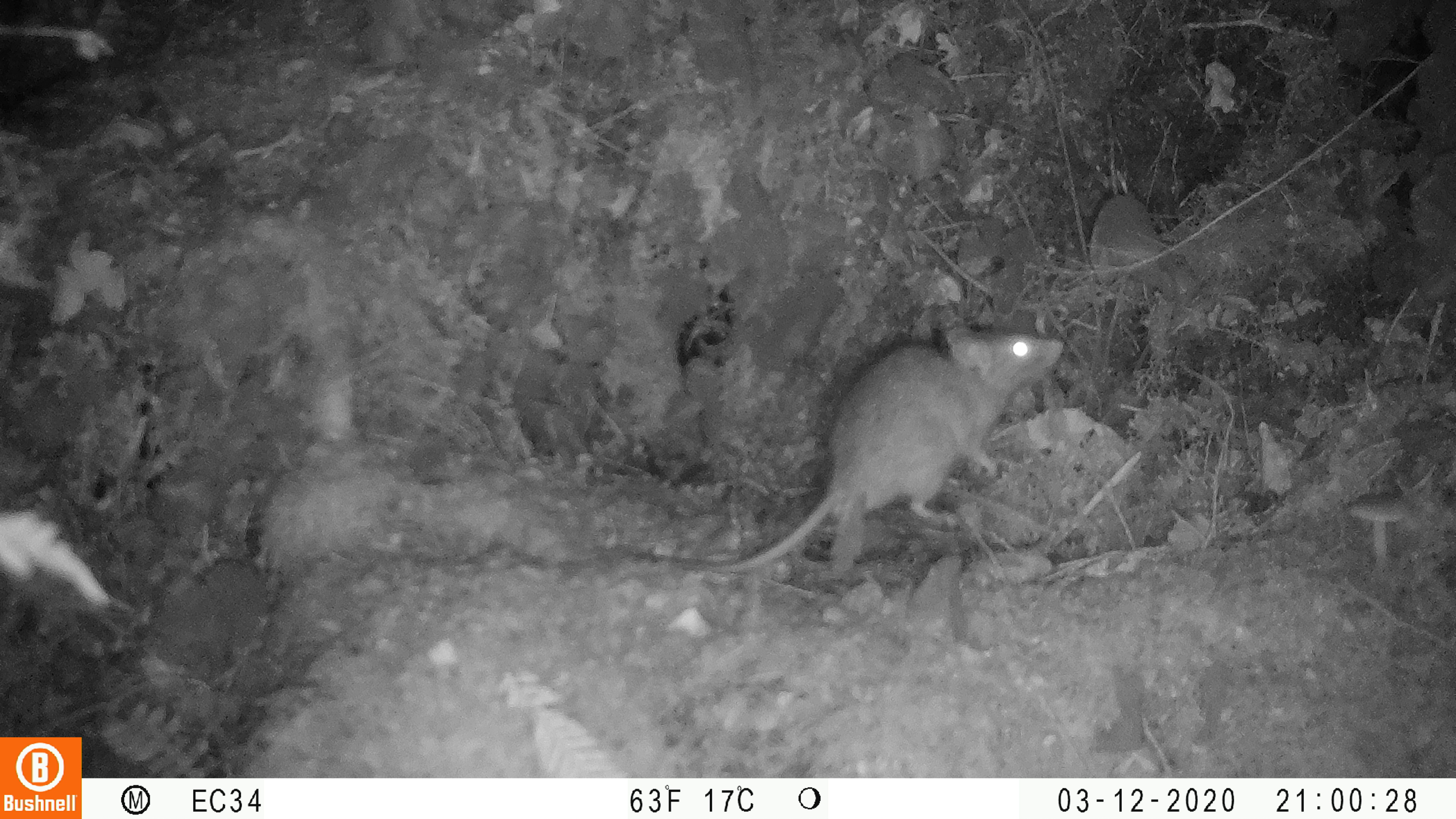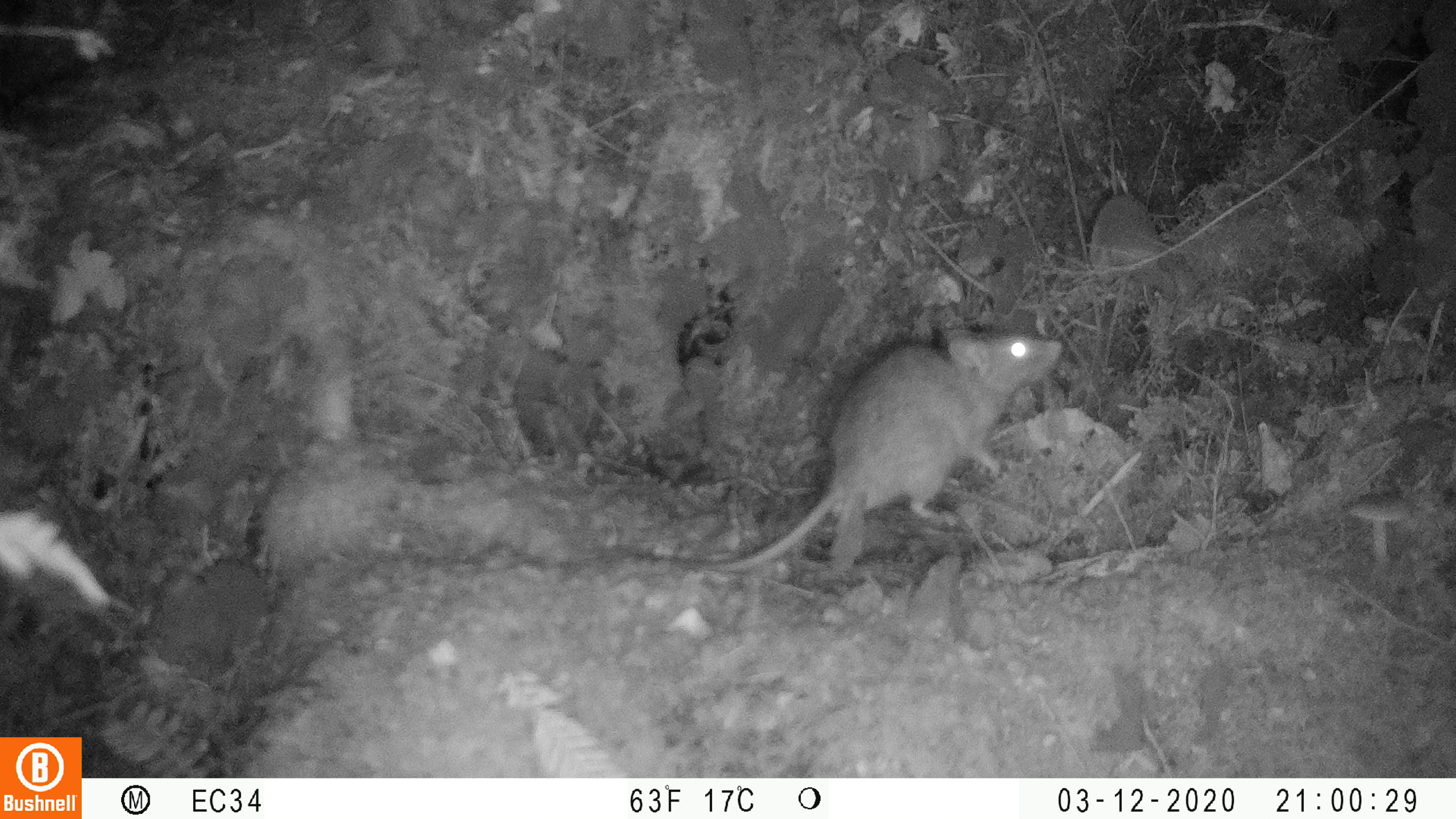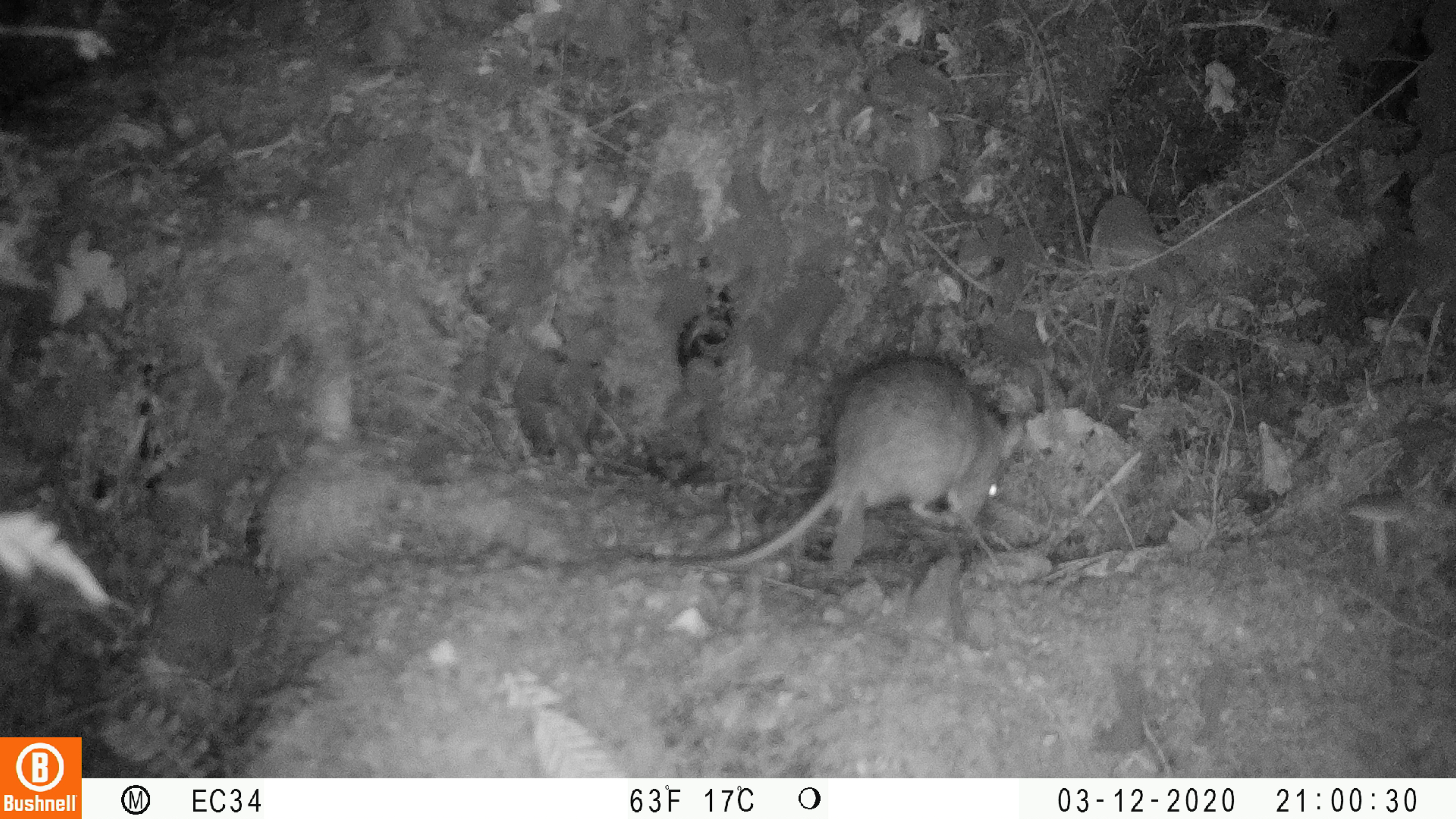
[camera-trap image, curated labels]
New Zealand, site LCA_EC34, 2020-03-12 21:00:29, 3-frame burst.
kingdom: Animalia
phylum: Chordata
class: Mammalia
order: Rodentia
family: Muridae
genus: Rattus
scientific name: Rattus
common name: rat